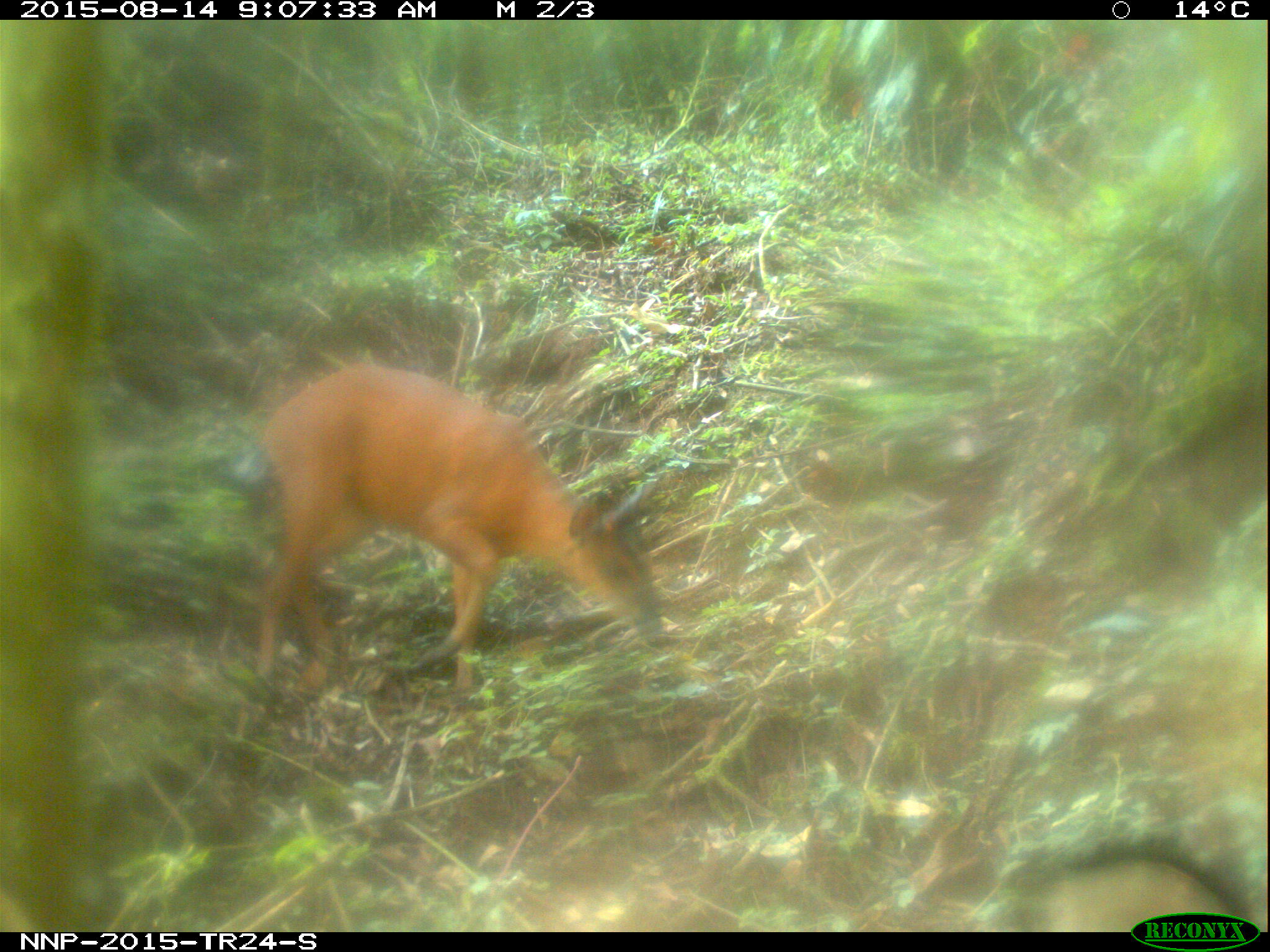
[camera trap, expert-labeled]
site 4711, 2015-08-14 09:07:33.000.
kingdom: Animalia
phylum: Chordata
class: Mammalia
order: Artiodactyla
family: Bovidae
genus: Cephalophus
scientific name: Cephalophus nigrifrons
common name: black-fronted duiker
Cephalophus nigrifrons (black-fronted duiker), count 1.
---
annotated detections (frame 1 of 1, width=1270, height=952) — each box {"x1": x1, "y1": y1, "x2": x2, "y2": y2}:
cephalophus nigrifrons: {"x1": 255, "y1": 364, "x2": 668, "y2": 690}